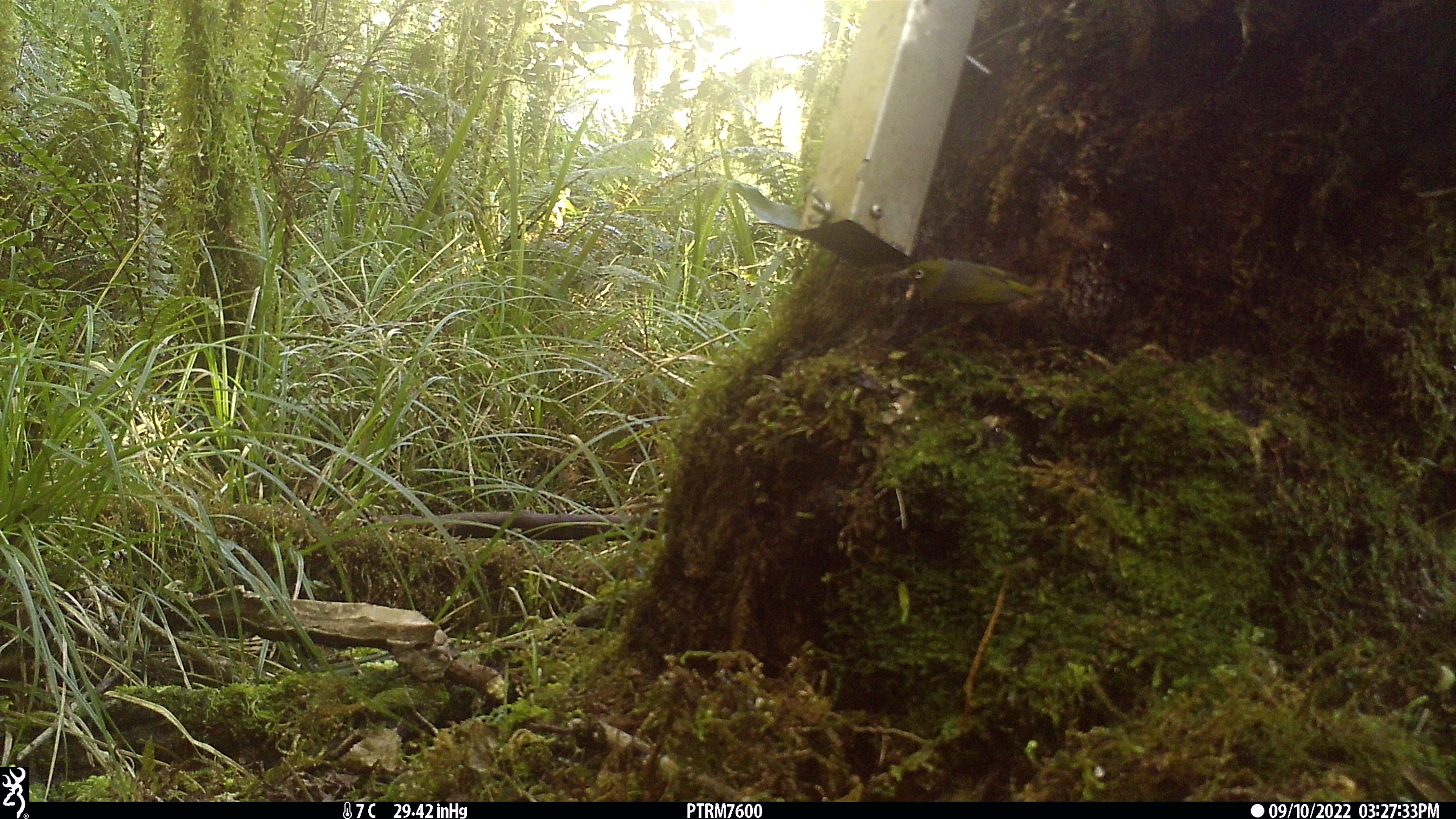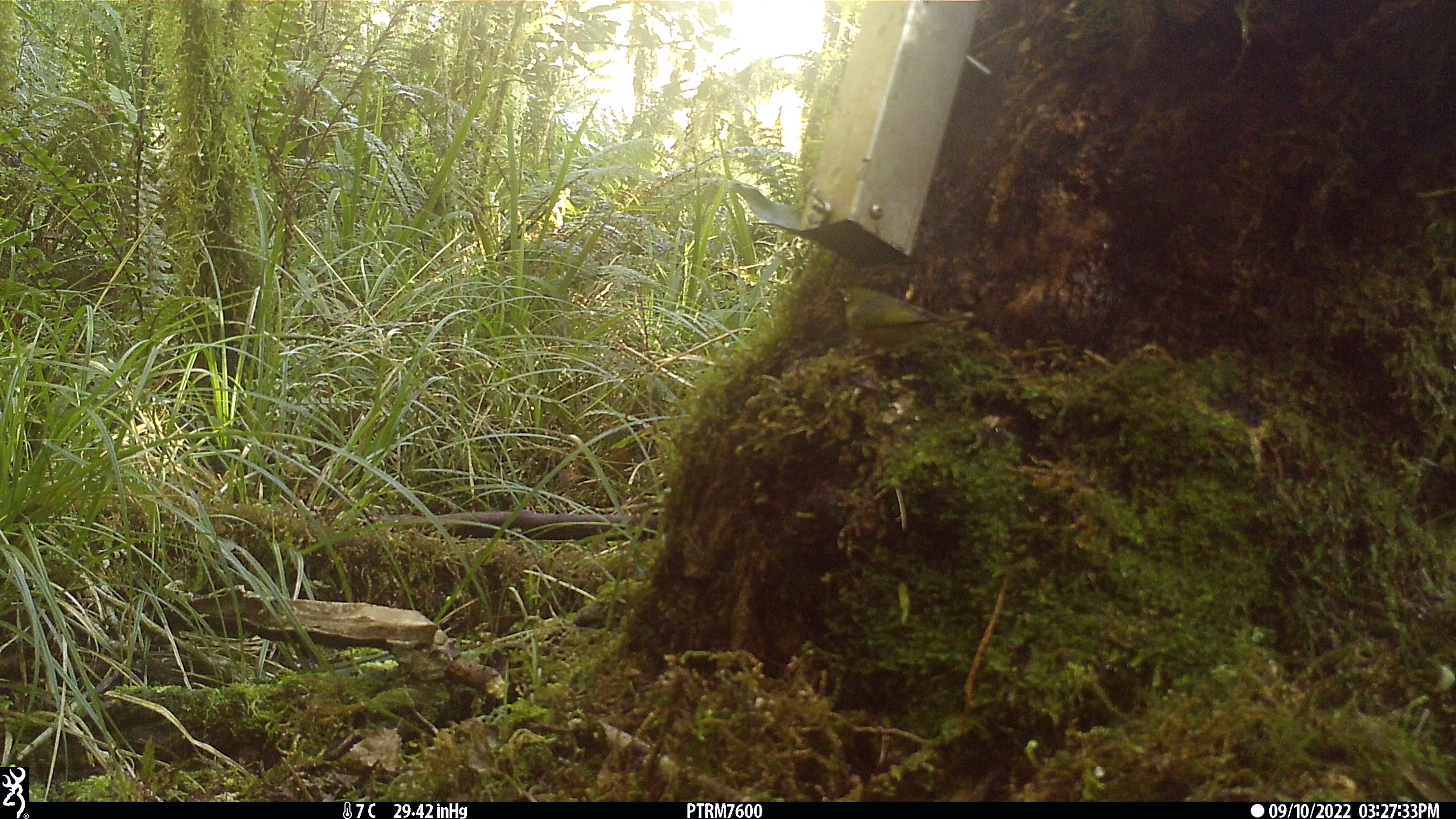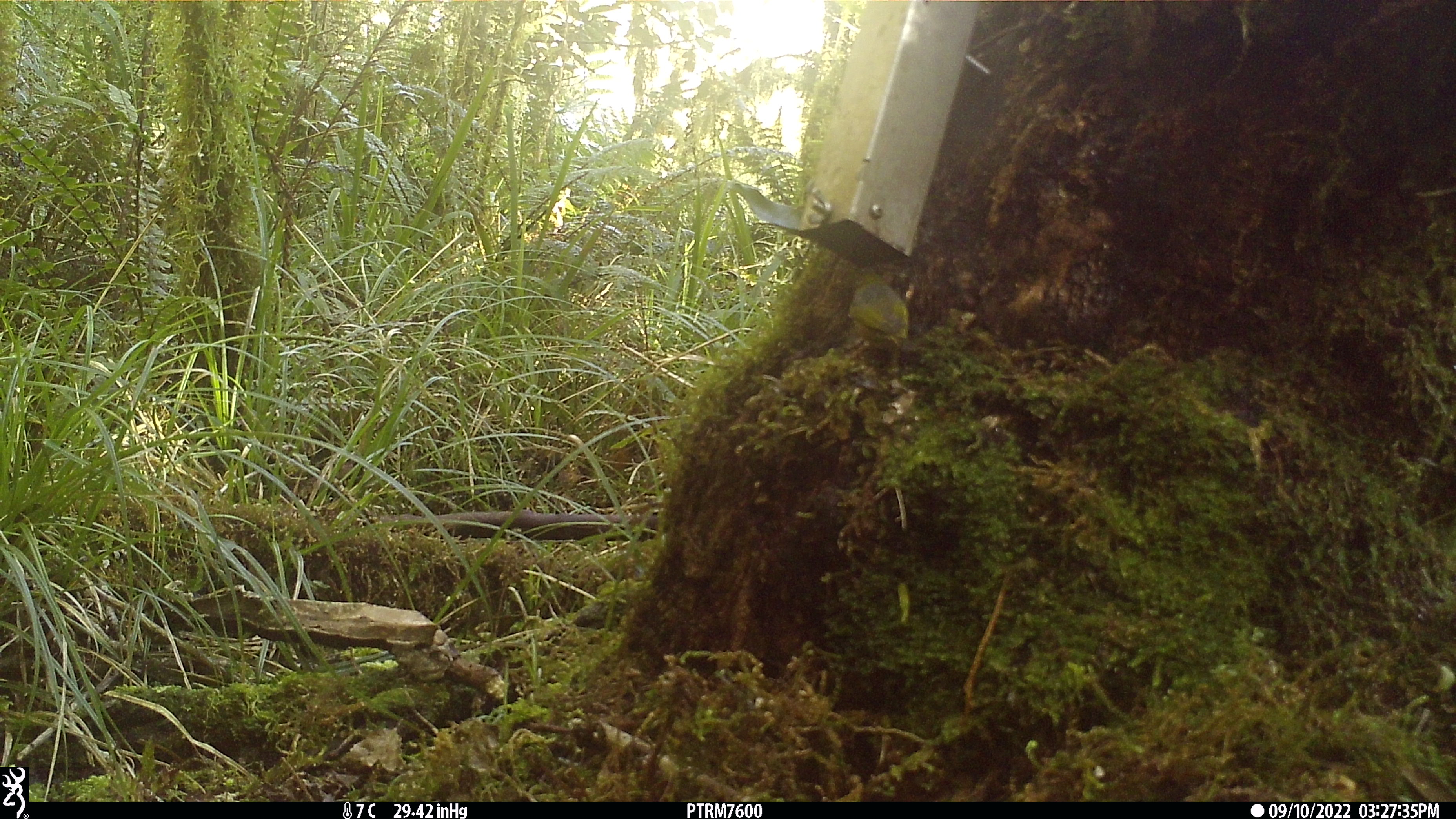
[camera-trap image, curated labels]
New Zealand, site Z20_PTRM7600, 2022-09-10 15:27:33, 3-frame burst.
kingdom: Animalia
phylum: Chordata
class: Aves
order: Passeriformes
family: Zosteropidae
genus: Zosterops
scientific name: Zosterops lateralis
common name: silvereye